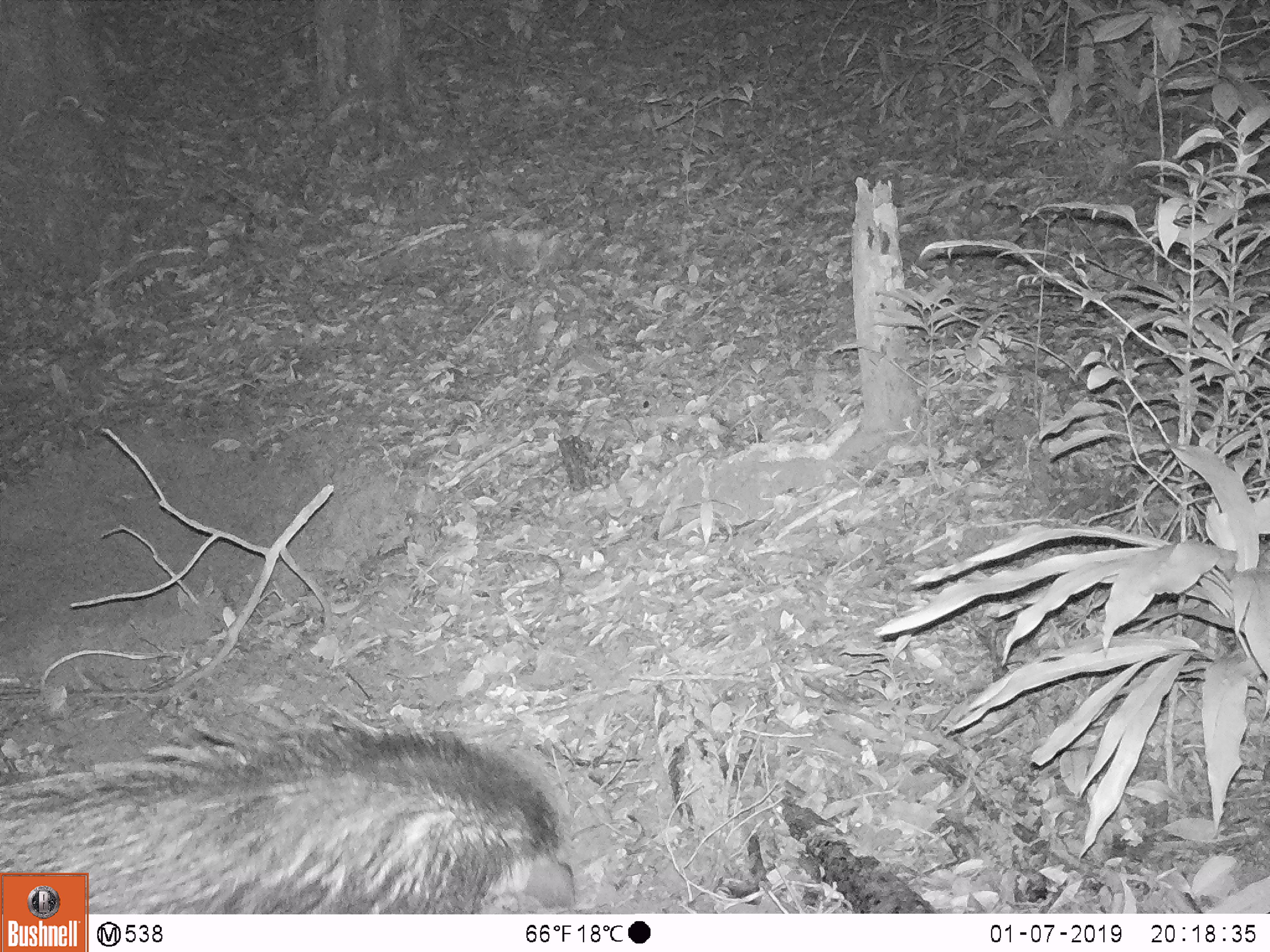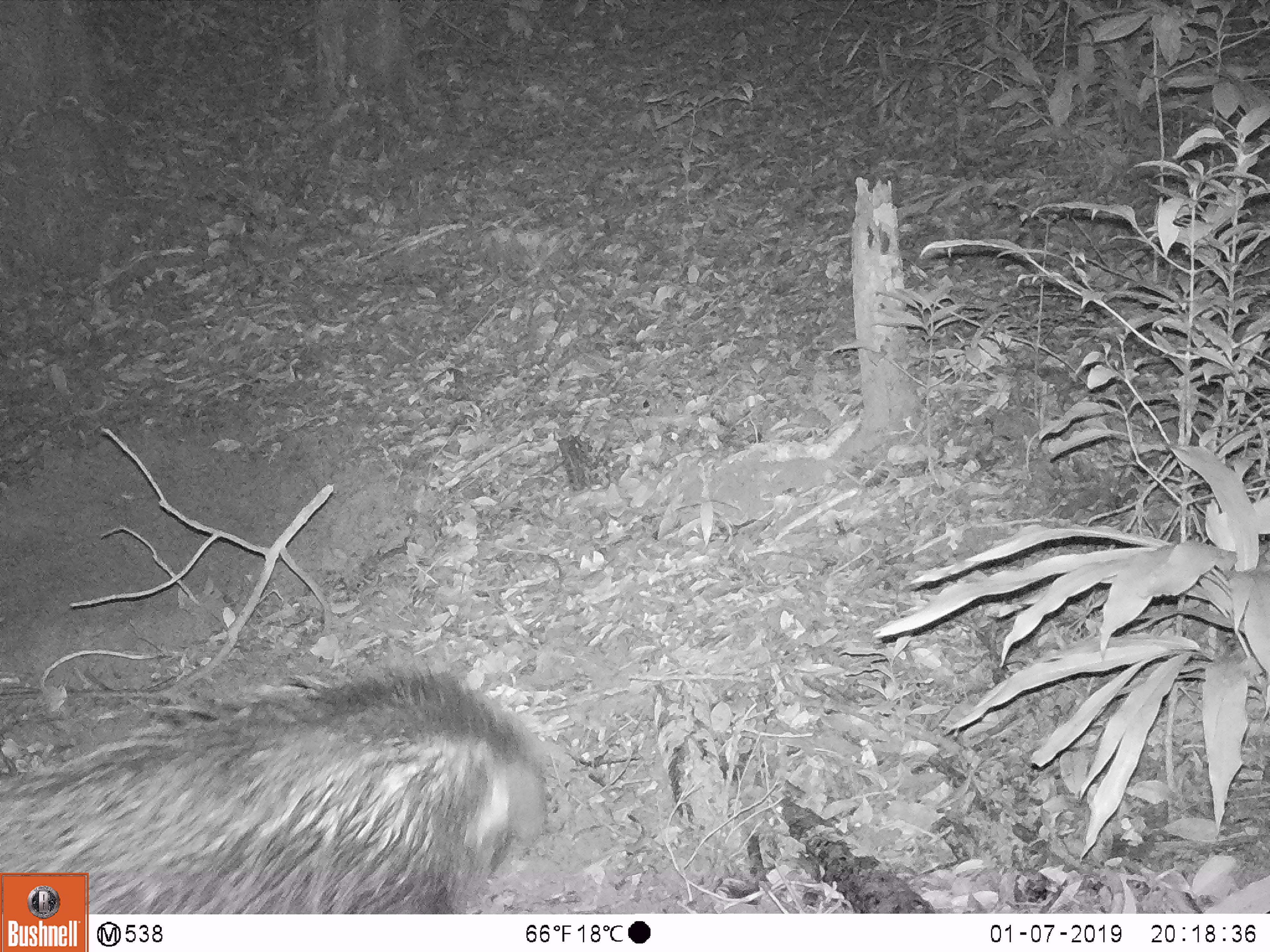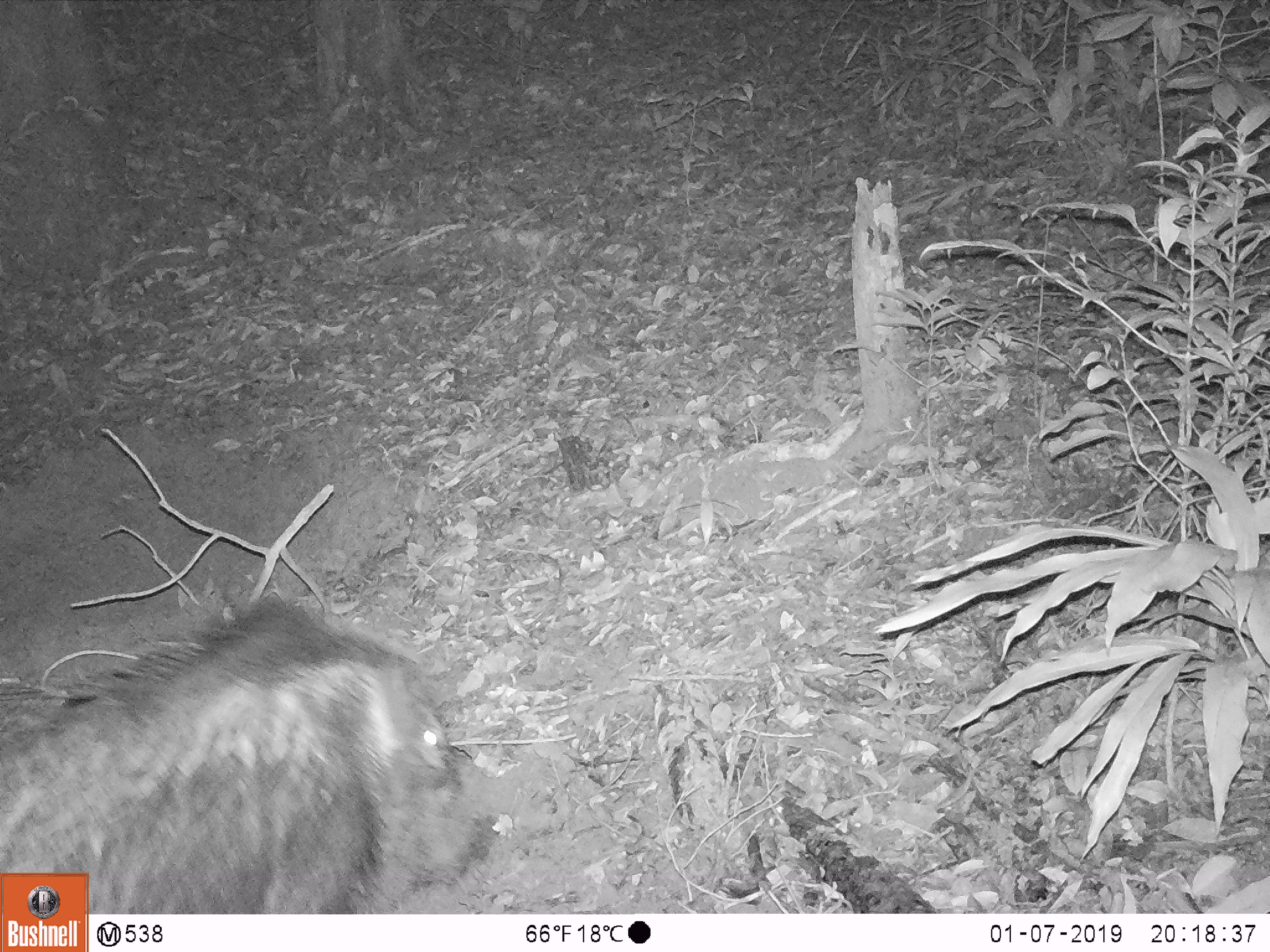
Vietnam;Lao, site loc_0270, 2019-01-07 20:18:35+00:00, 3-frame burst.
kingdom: Animalia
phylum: Chordata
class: Mammalia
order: Artiodactyla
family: Suidae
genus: Sus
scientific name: Sus scrofa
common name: eurasian wild pig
Eurasian wild pig (Sus scrofa). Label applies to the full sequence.